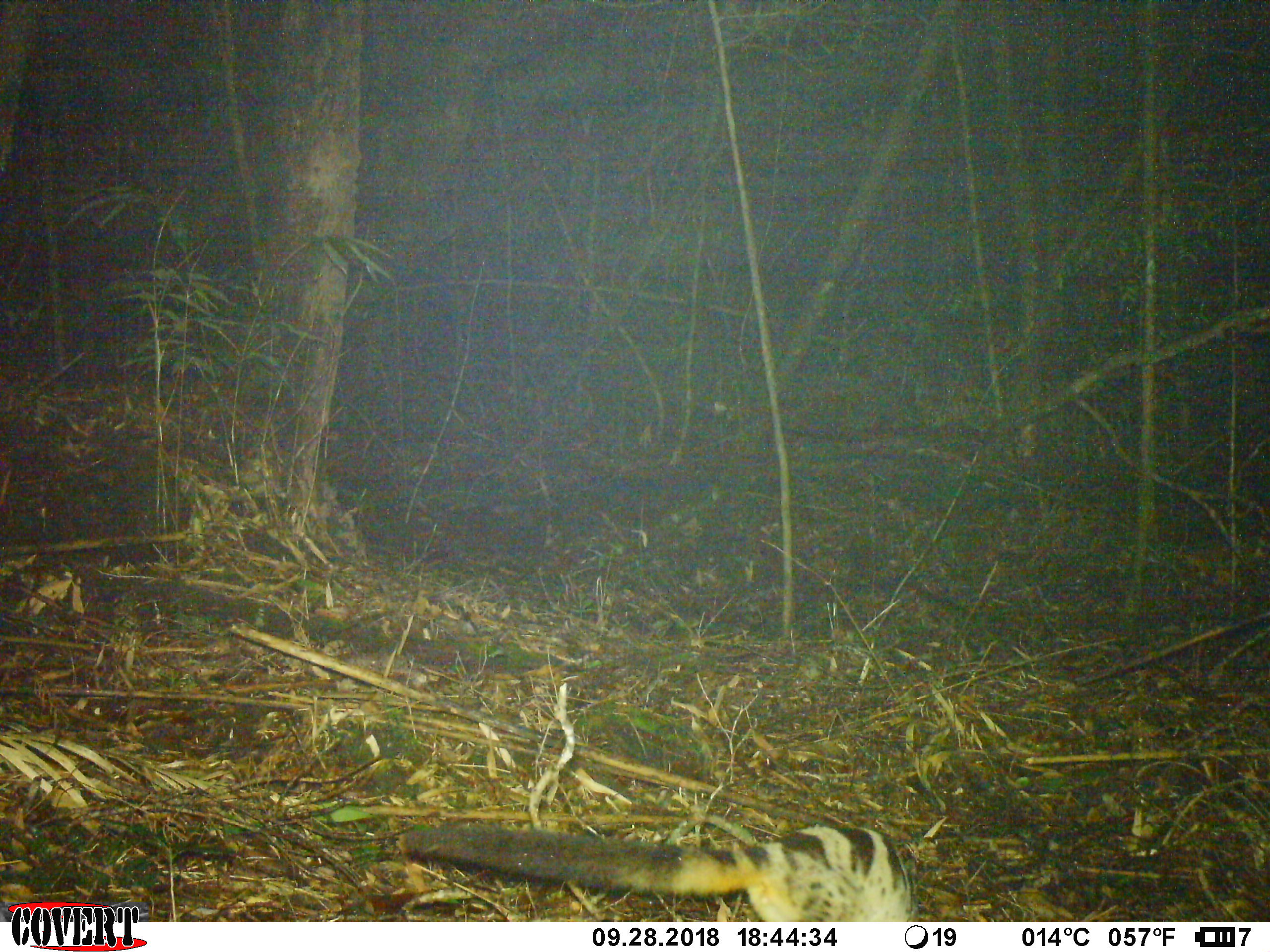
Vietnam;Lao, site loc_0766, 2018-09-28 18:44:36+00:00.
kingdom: Animalia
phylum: Chordata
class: Mammalia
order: Carnivora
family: Viverridae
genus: Chrotogale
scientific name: Chrotogale owstoni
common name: owston's civet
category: owstons civet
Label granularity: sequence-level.